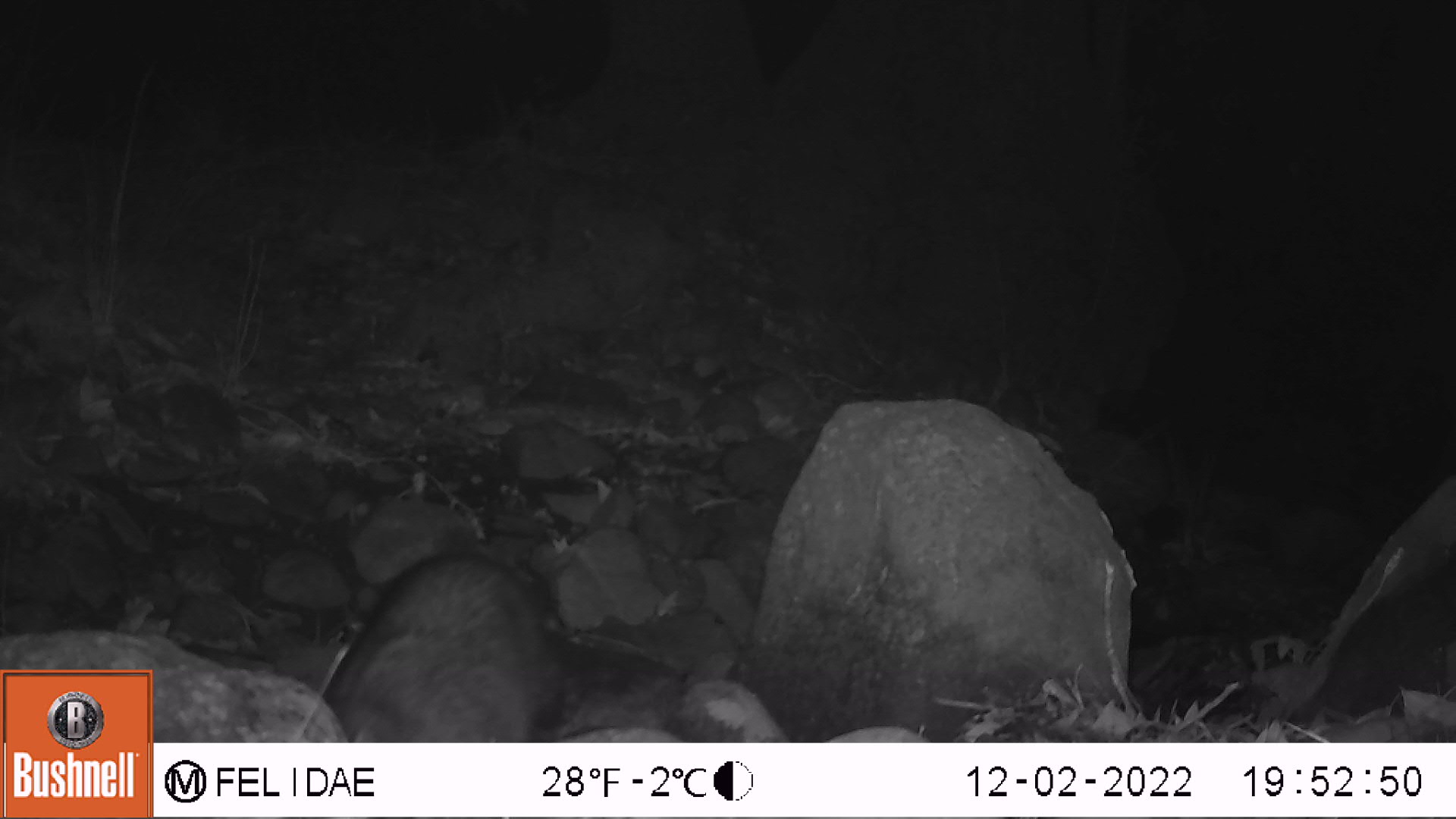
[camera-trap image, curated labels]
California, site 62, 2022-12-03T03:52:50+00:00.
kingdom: Animalia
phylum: Chordata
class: Mammalia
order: Carnivora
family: Procyonidae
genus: Procyon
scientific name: Procyon lotor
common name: raccoon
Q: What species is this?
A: Raccoon (Procyon lotor).